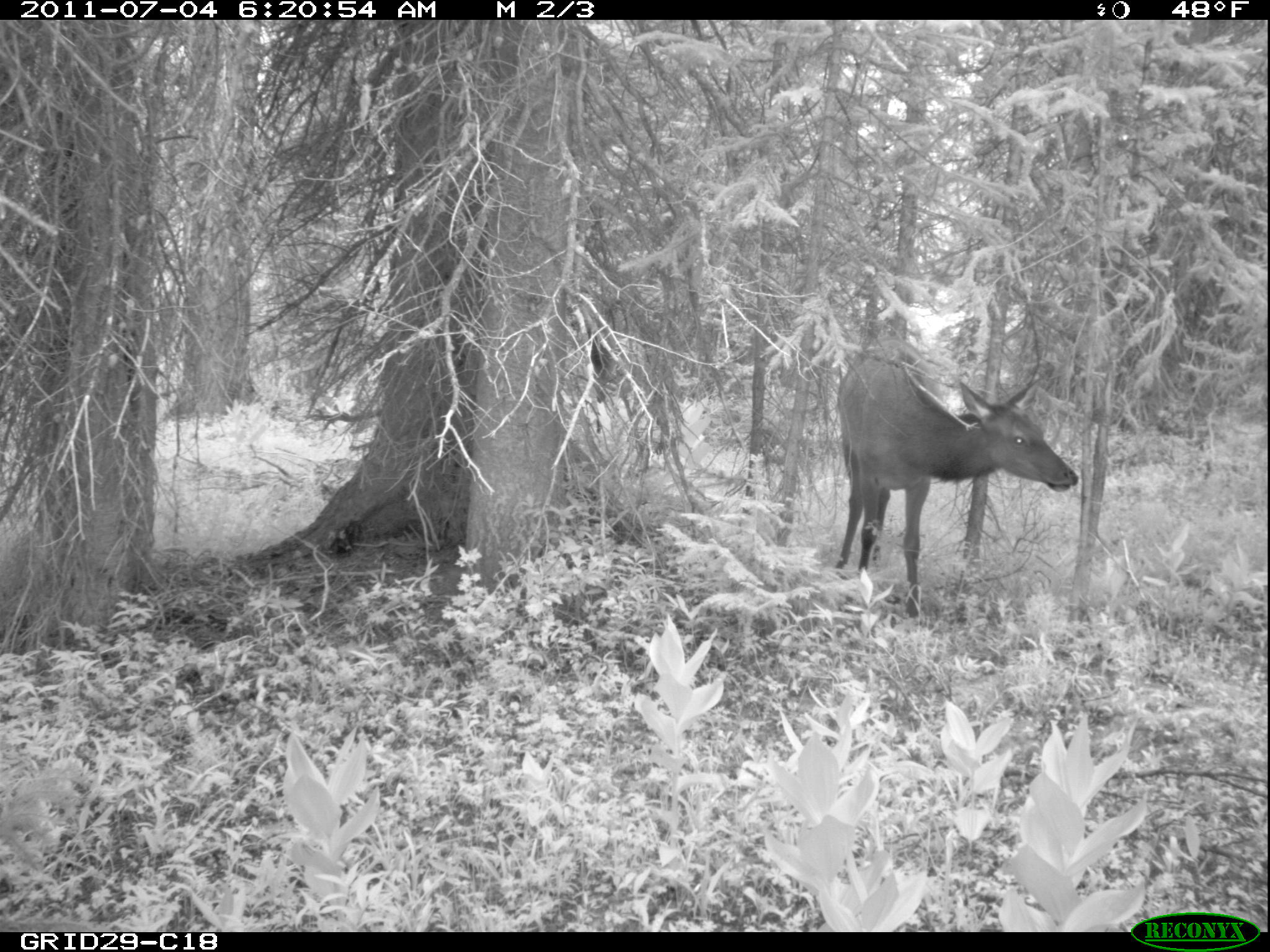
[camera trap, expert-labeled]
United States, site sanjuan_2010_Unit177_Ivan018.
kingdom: Animalia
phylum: Chordata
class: Mammalia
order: Artiodactyla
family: Cervidae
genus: Cervus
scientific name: Cervus elaphus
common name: red deer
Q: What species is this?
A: Cervus elaphus (red deer).